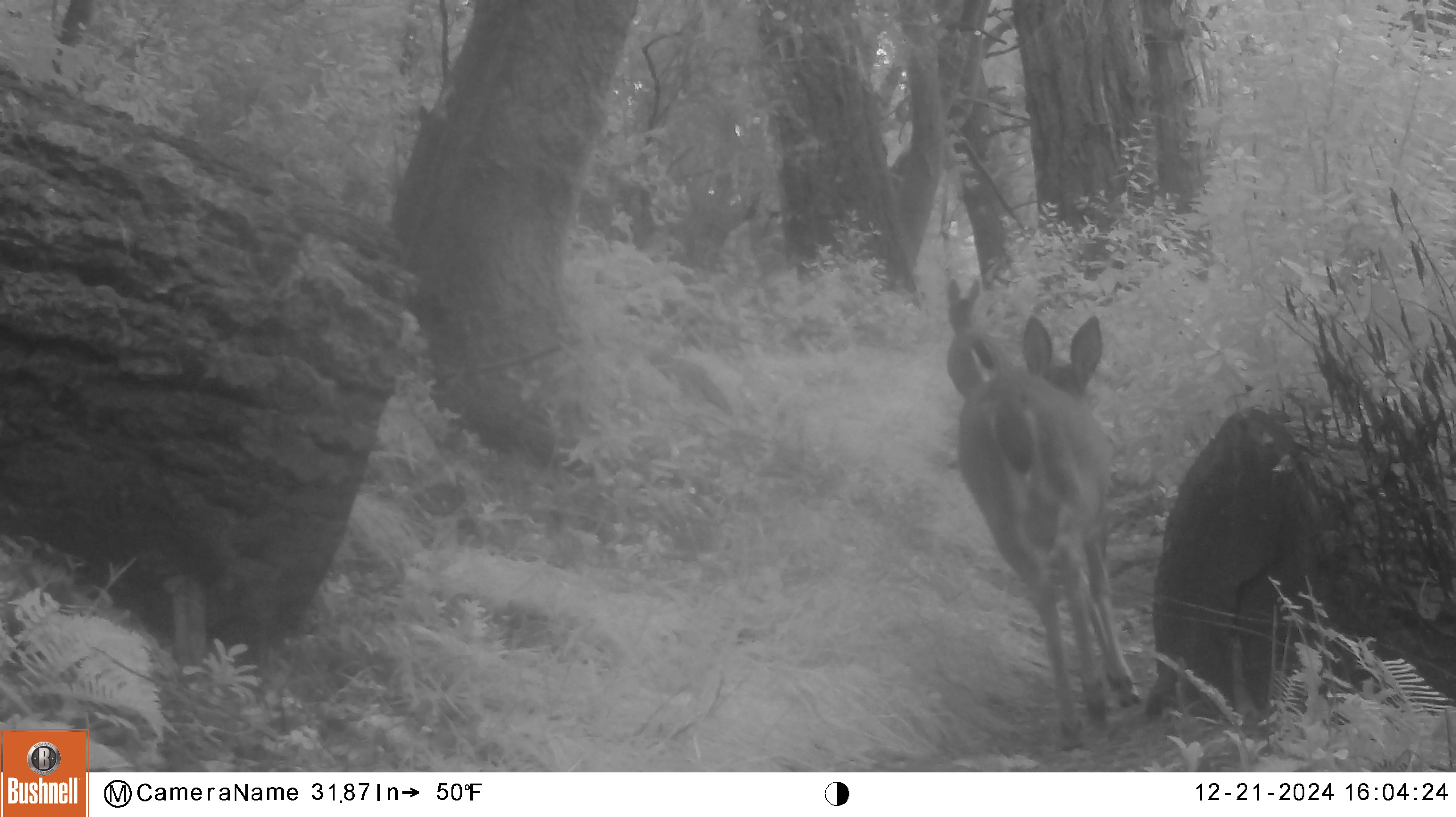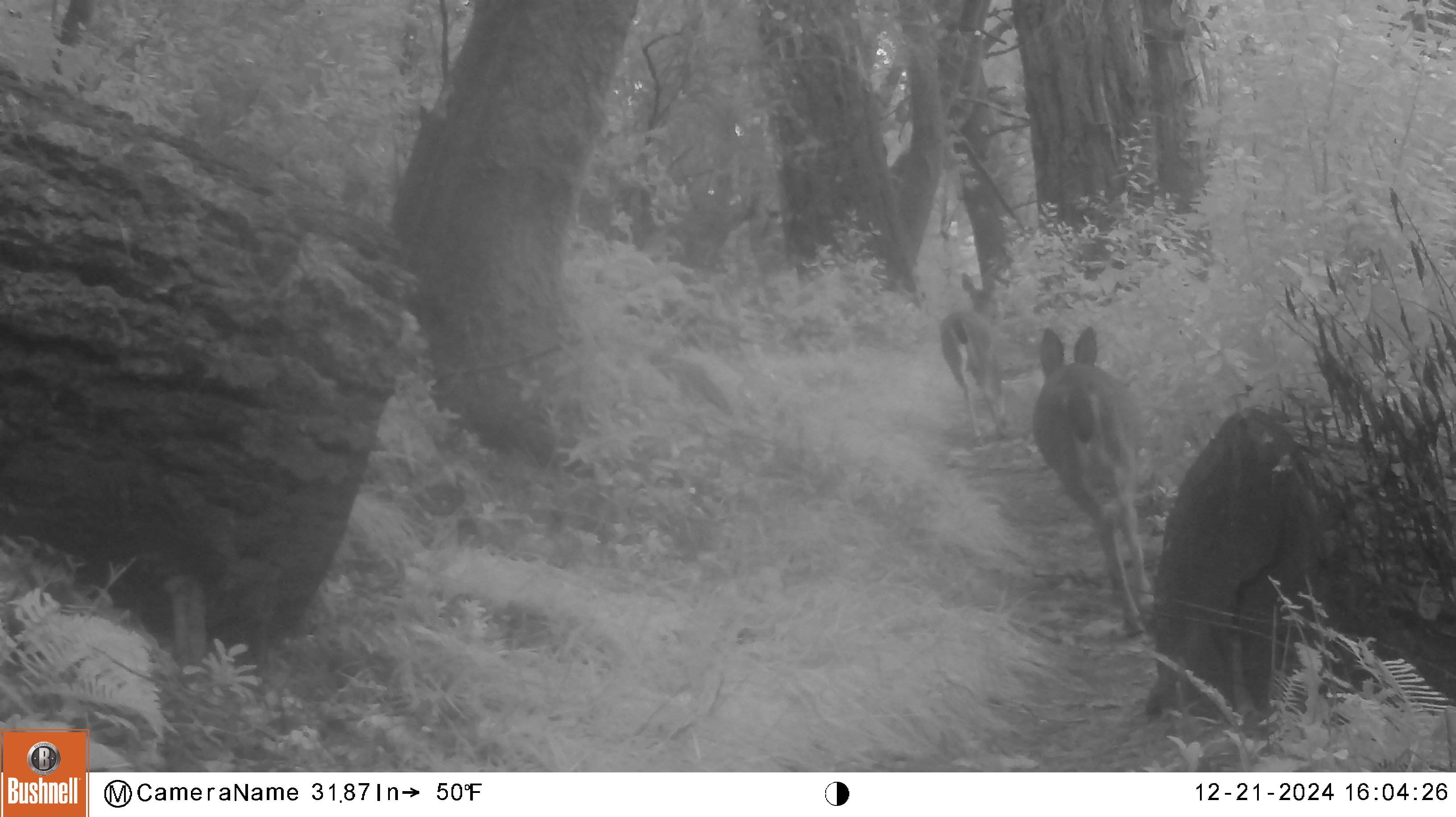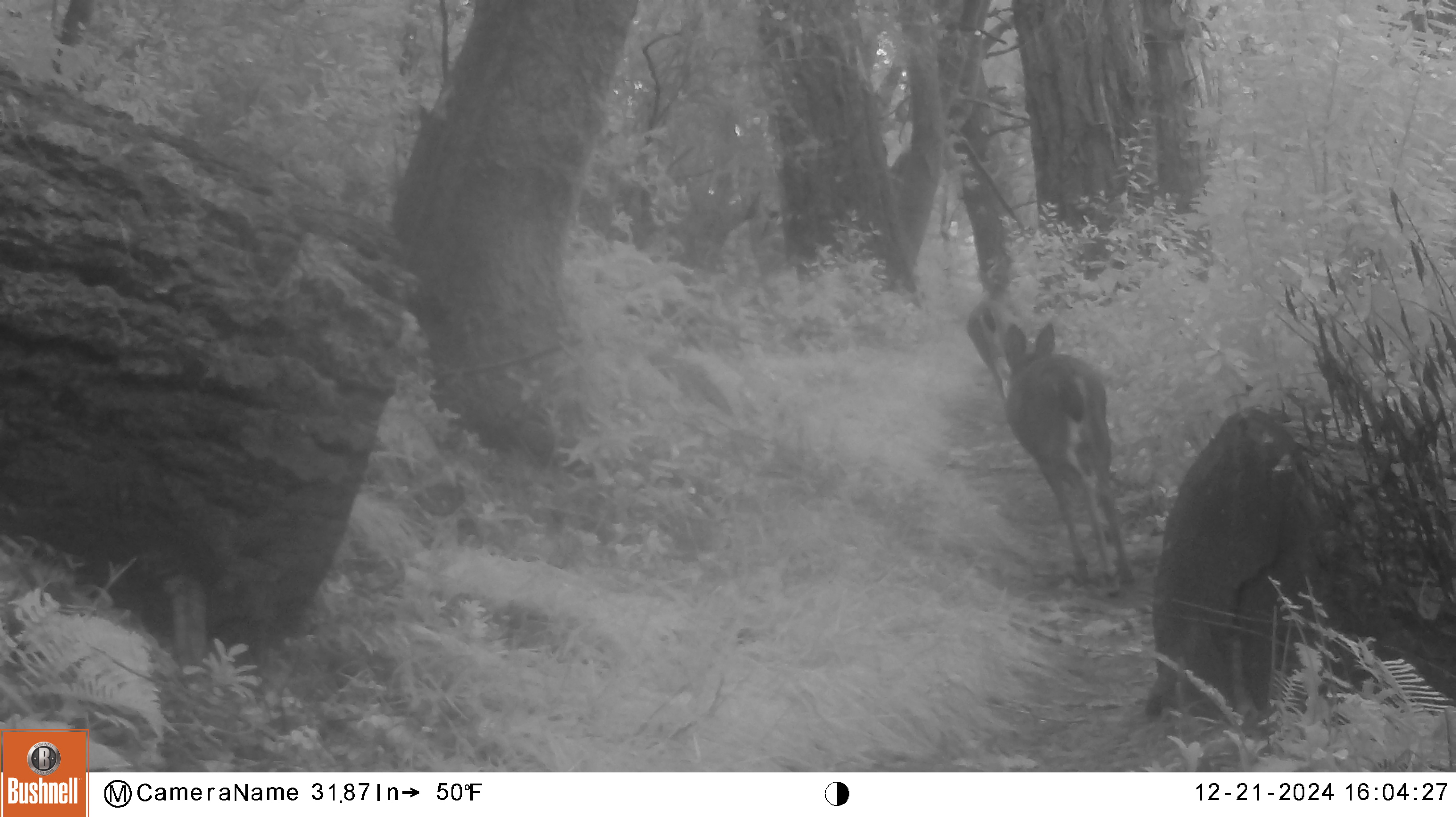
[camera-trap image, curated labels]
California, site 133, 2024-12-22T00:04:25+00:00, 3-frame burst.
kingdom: Animalia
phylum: Chordata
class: Mammalia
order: Artiodactyla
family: Cervidae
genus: Odocoileus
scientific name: Odocoileus hemionus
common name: mule deer